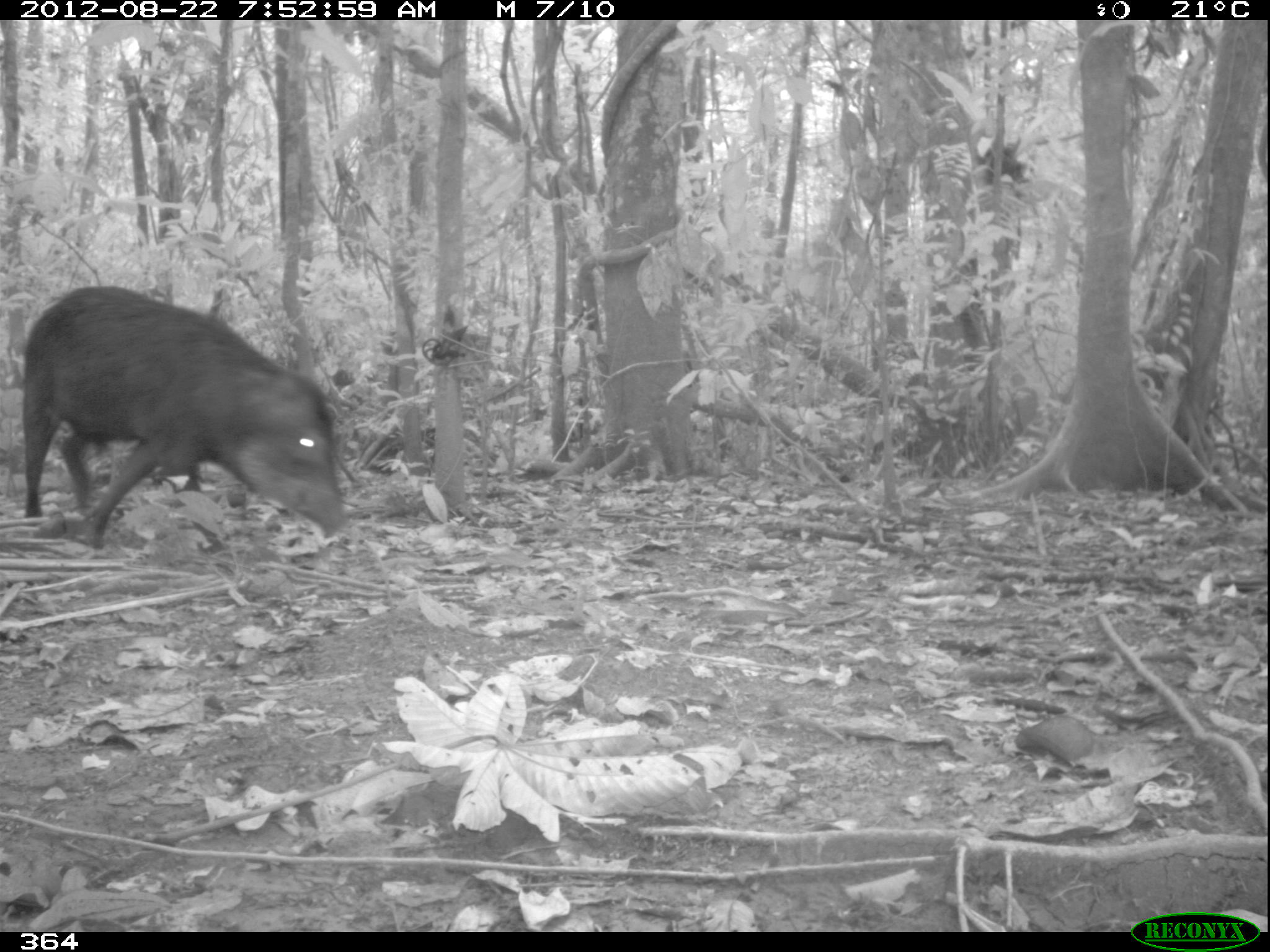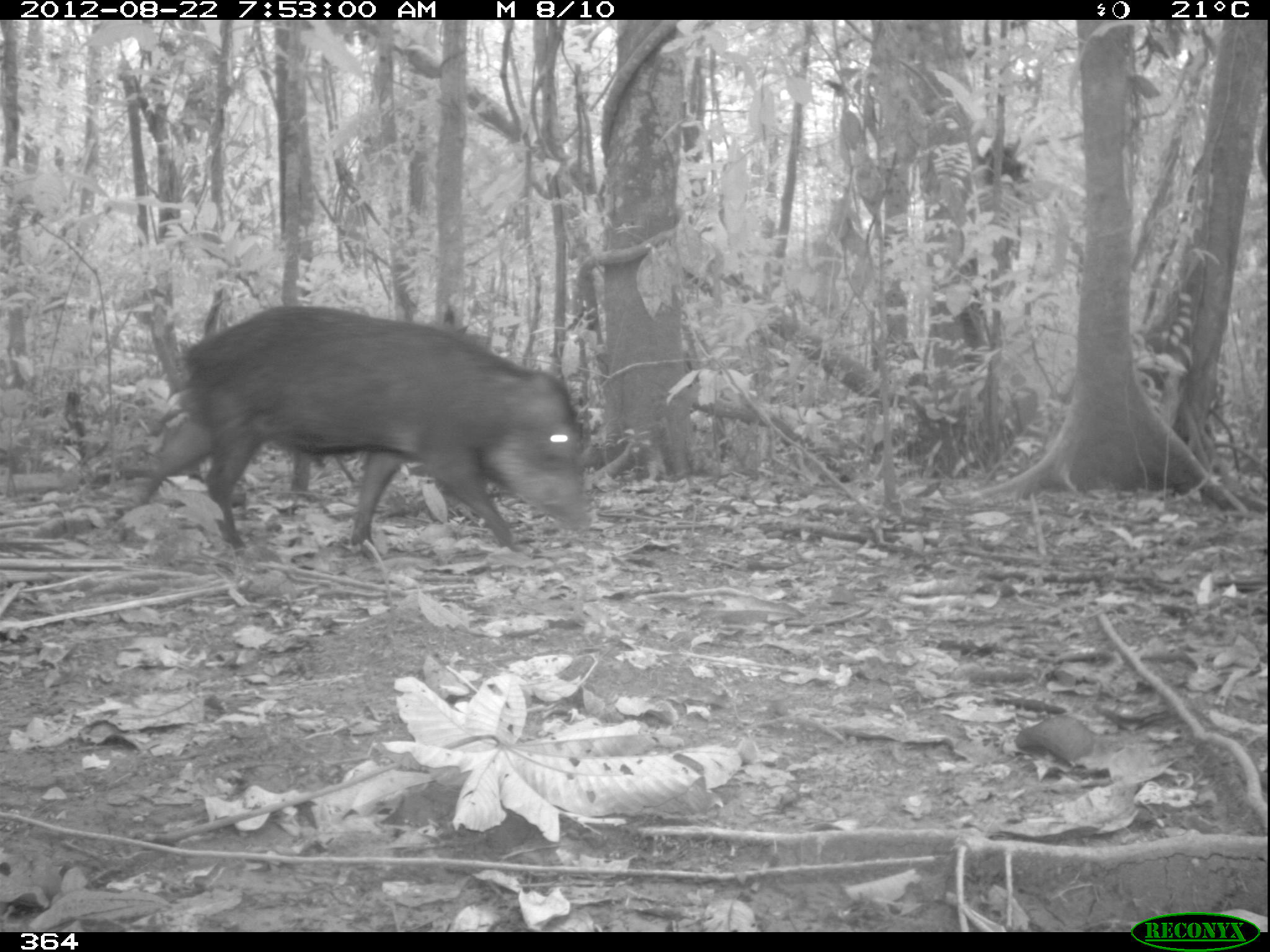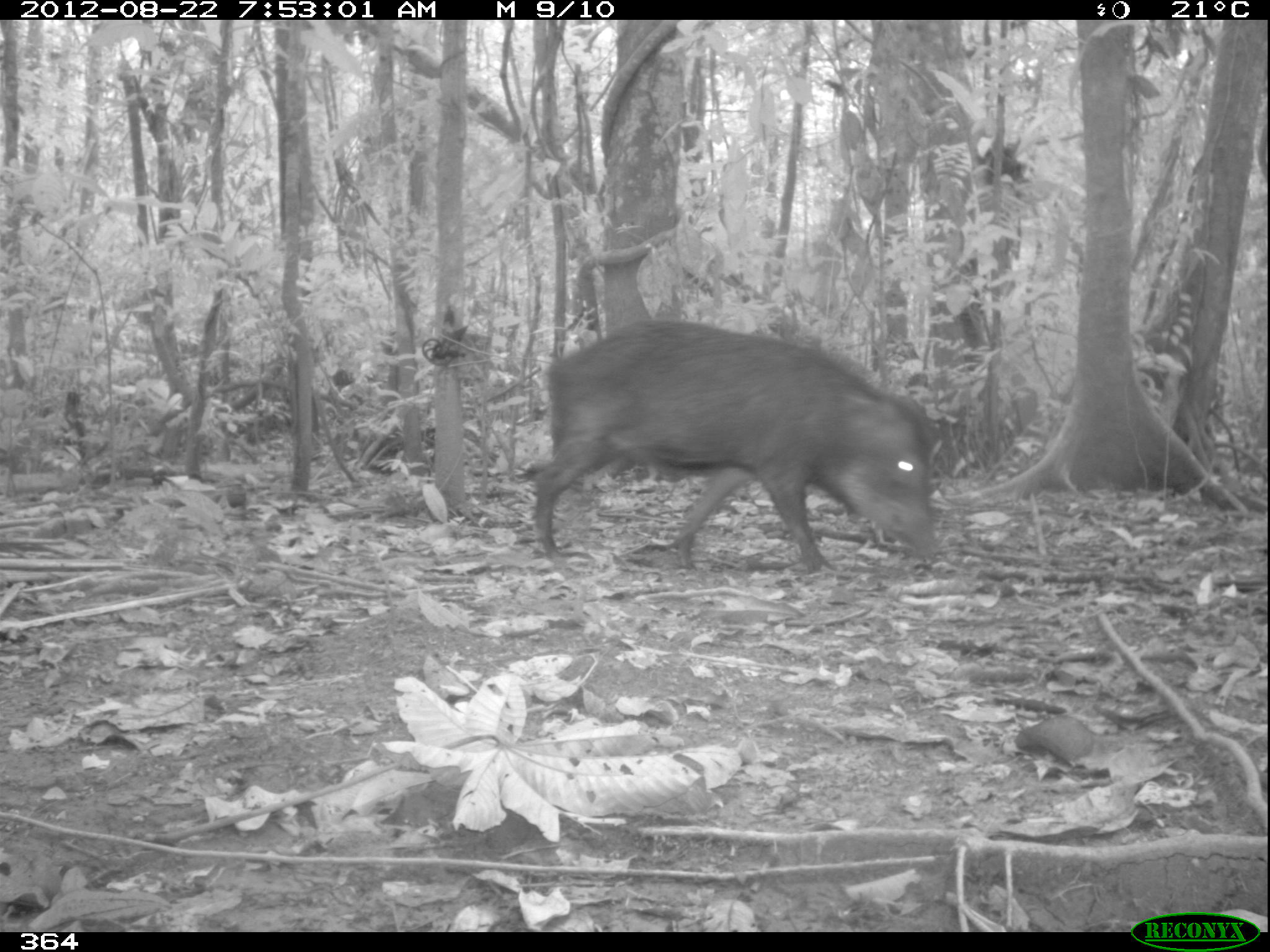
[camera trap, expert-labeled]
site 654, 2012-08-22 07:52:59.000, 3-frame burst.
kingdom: Animalia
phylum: Chordata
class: Mammalia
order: Artiodactyla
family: Tayassuidae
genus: Tayassu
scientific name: Tayassu pecari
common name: white-lipped peccary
Tayassu pecari (white-lipped peccary).